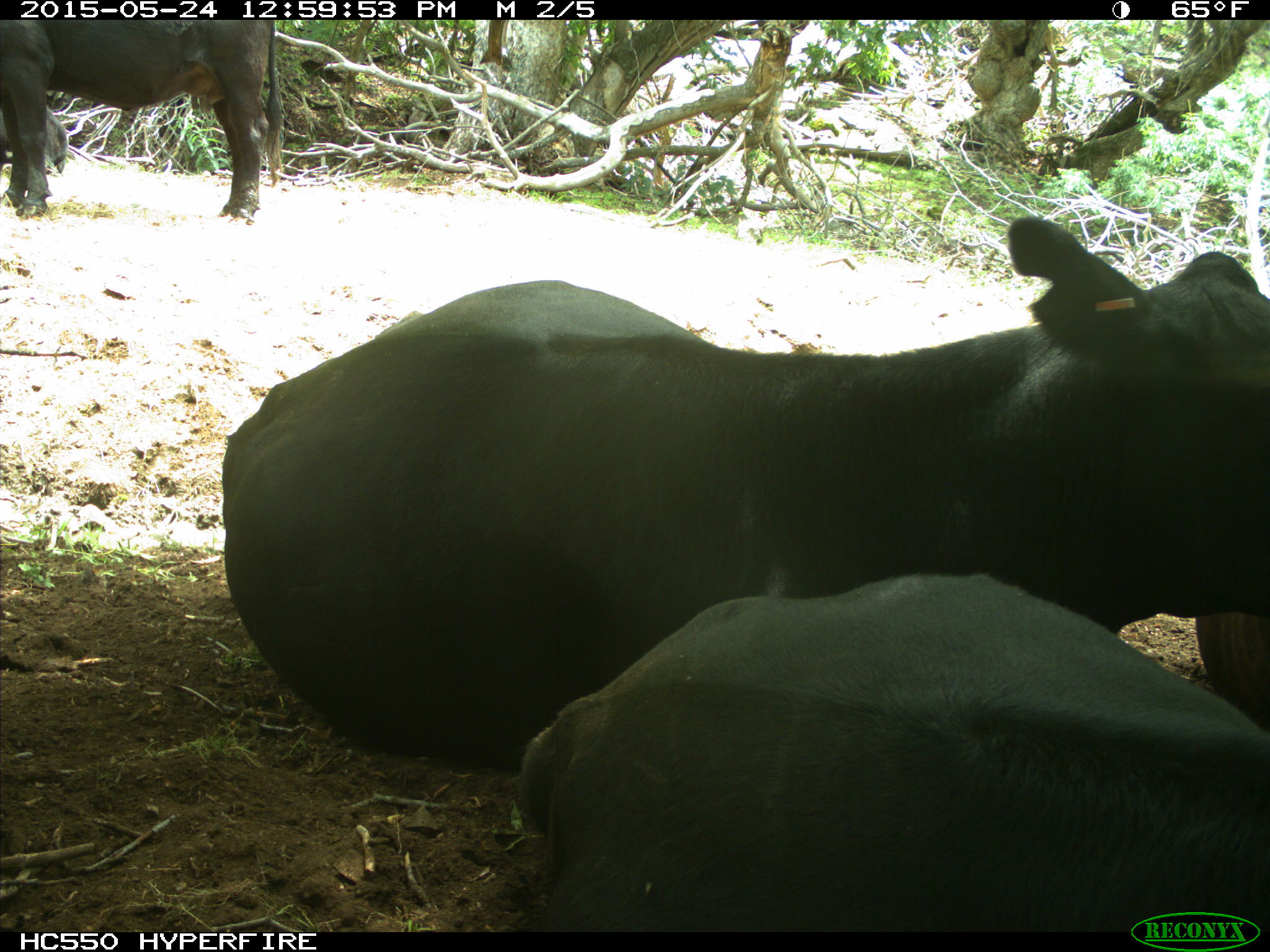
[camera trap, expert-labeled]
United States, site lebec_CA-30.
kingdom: Animalia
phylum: Chordata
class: Mammalia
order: Artiodactyla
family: Bovidae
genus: Bos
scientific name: Bos taurus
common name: domestic cow